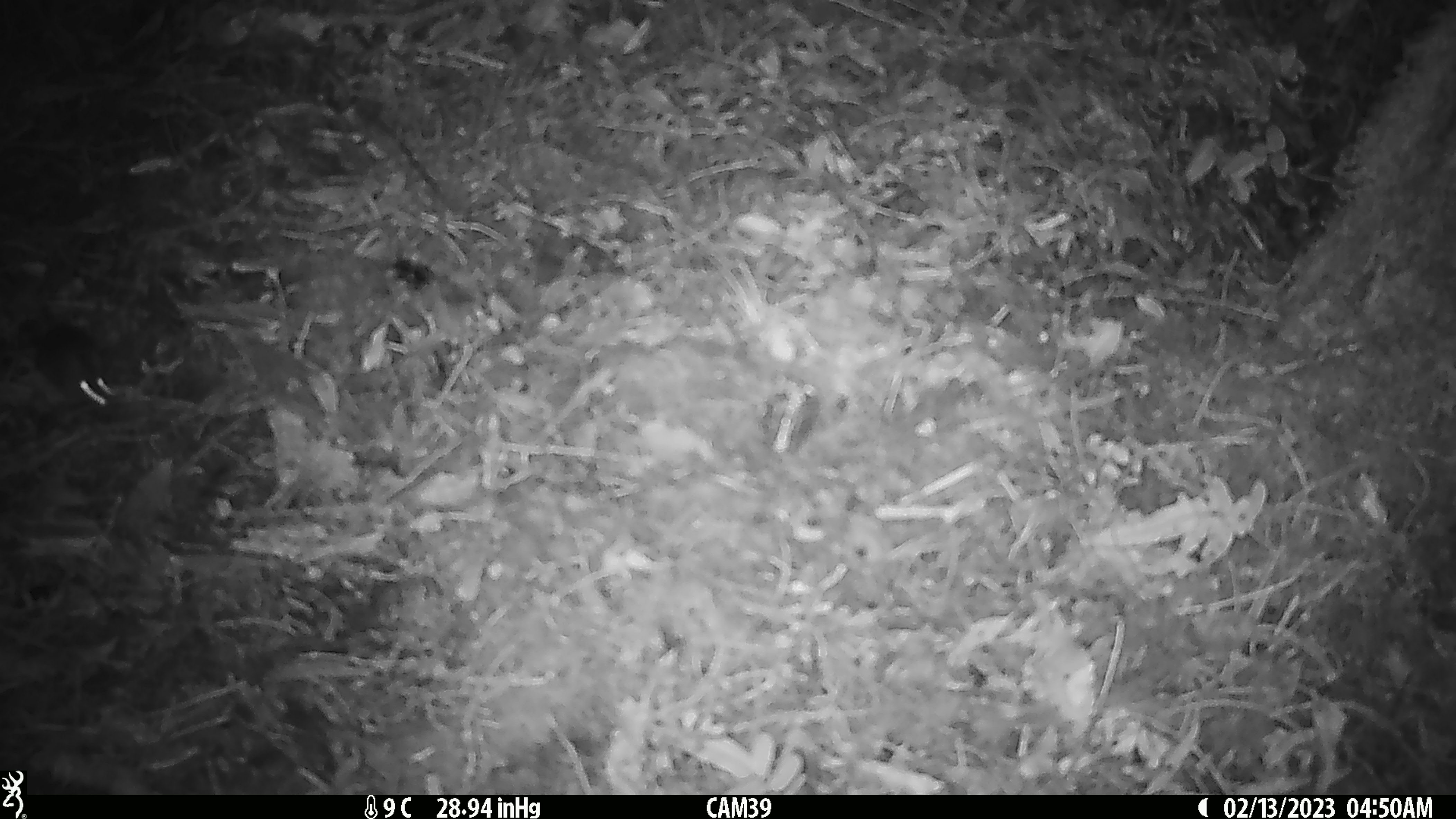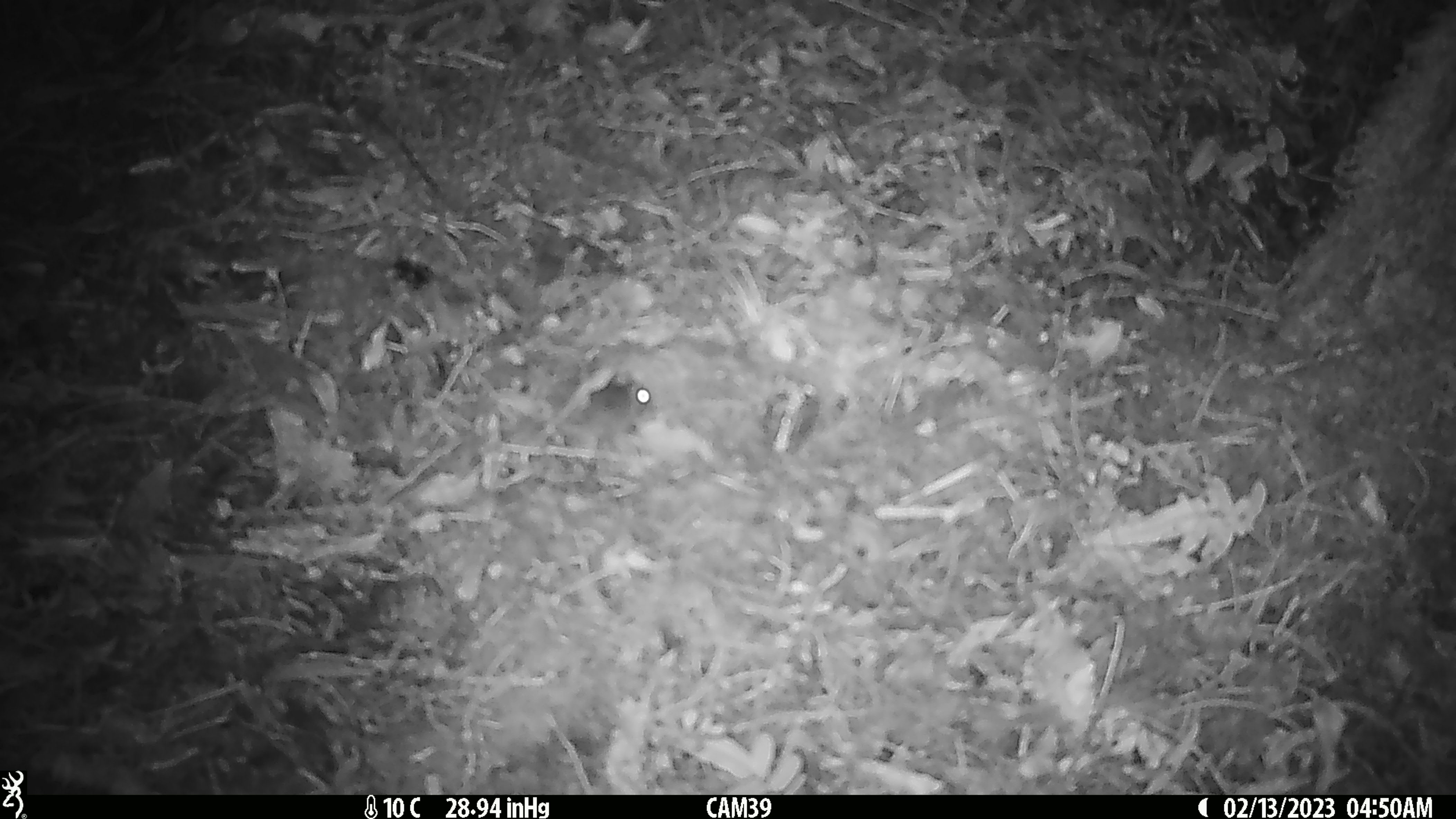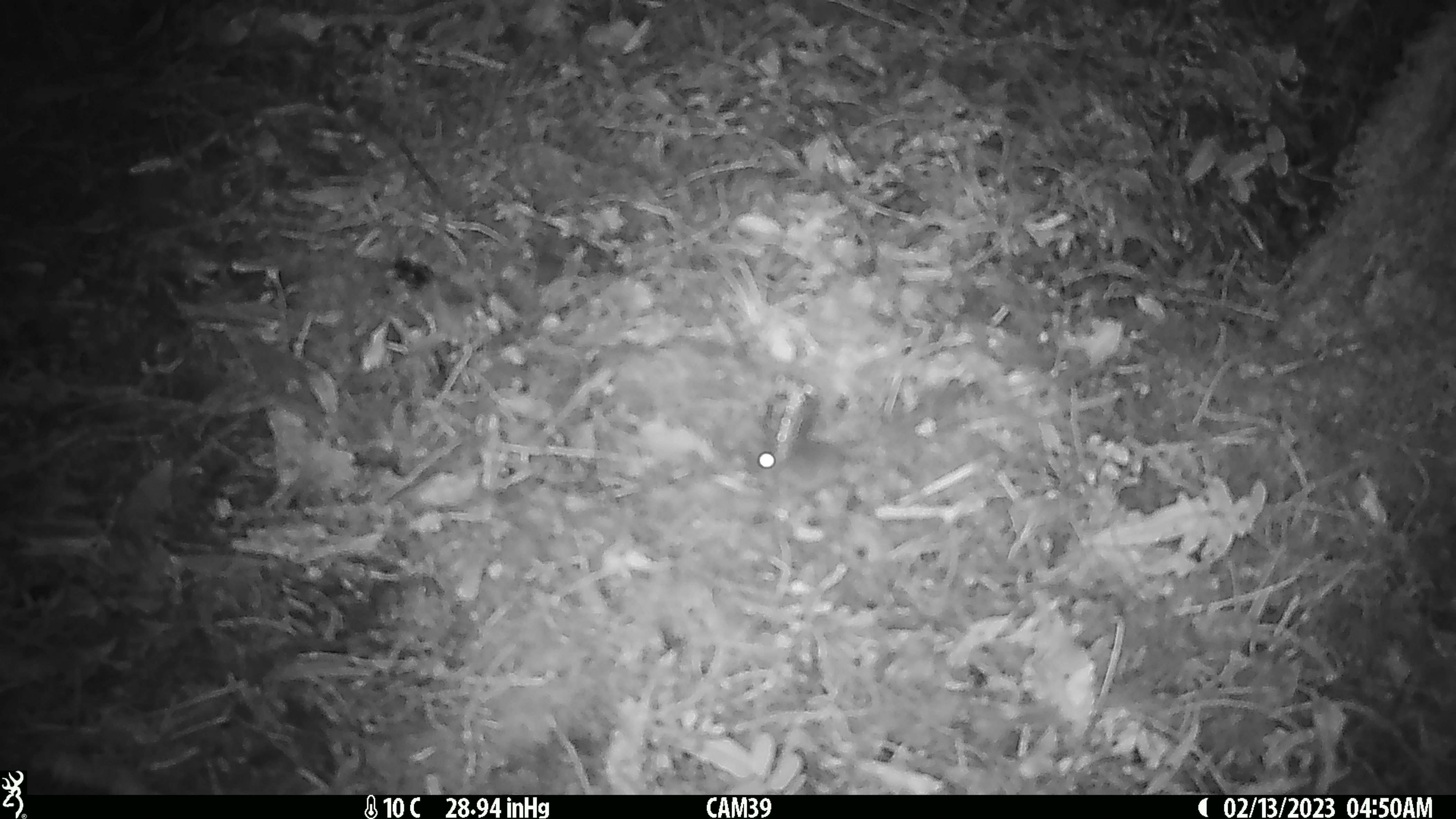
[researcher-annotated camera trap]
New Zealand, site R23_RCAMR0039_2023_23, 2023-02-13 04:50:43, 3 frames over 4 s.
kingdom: Animalia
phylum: Chordata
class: Mammalia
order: Rodentia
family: Muridae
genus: Mus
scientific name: Mus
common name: mouse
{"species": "mouse (Mus)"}